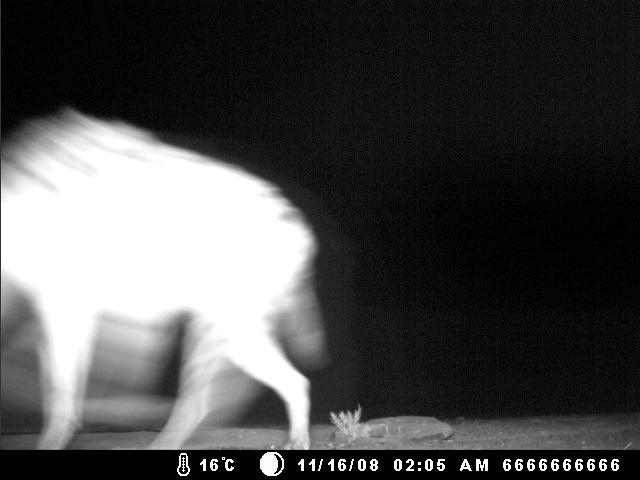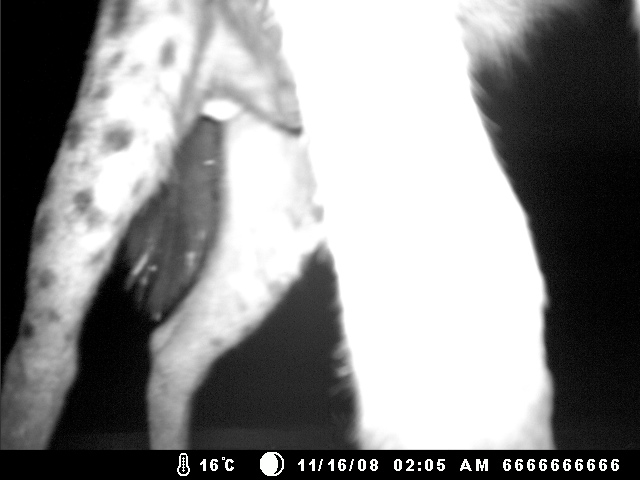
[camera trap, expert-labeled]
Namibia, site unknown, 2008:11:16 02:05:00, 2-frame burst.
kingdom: Animalia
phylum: Chordata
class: Mammalia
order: Carnivora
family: Hyaenidae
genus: Crocuta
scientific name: Crocuta crocuta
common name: spotted hyena